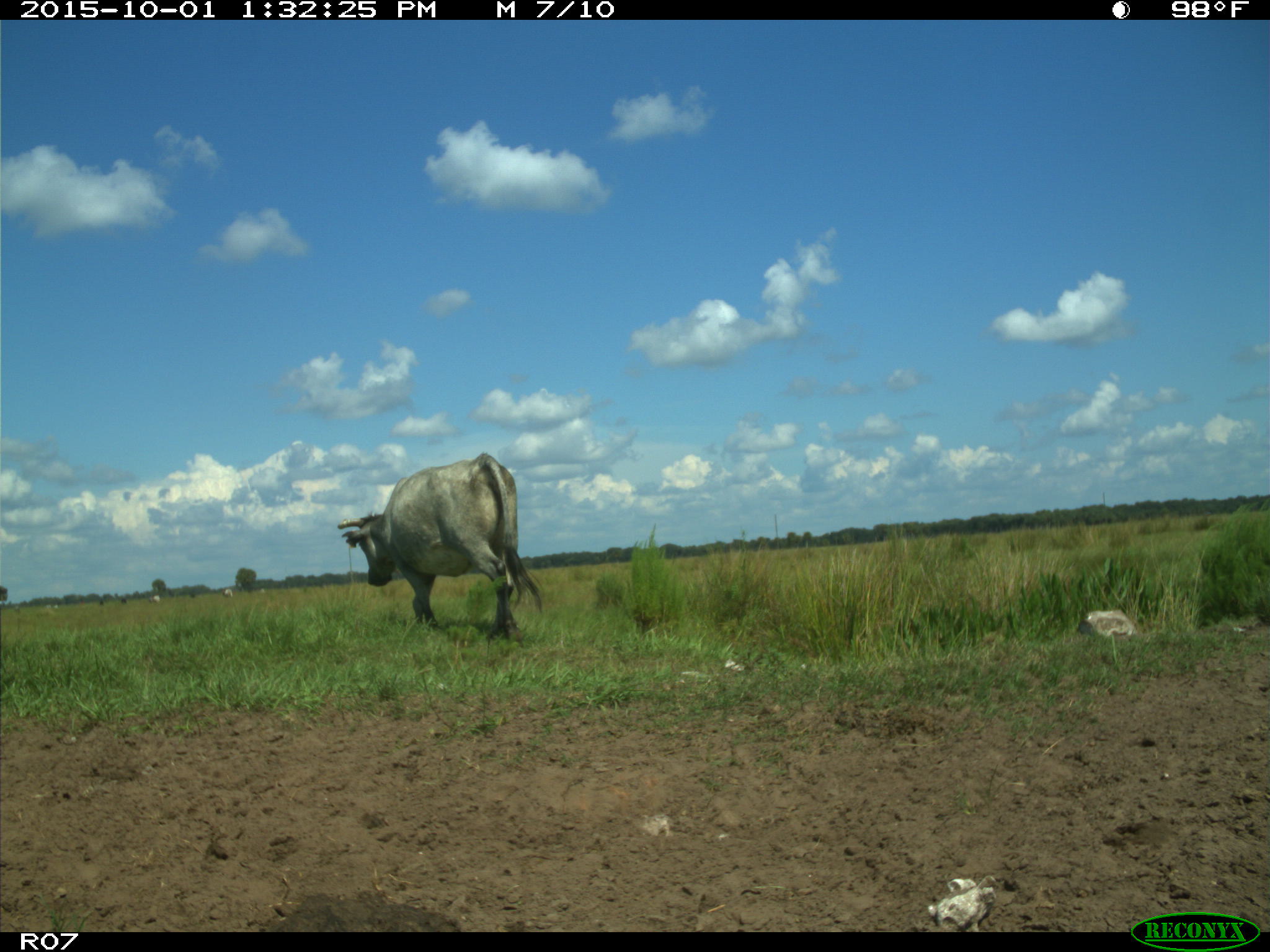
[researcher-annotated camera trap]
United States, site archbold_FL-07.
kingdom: Animalia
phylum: Chordata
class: Mammalia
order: Artiodactyla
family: Bovidae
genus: Bos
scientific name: Bos taurus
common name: domestic cow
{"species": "Bos taurus (domestic cow)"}